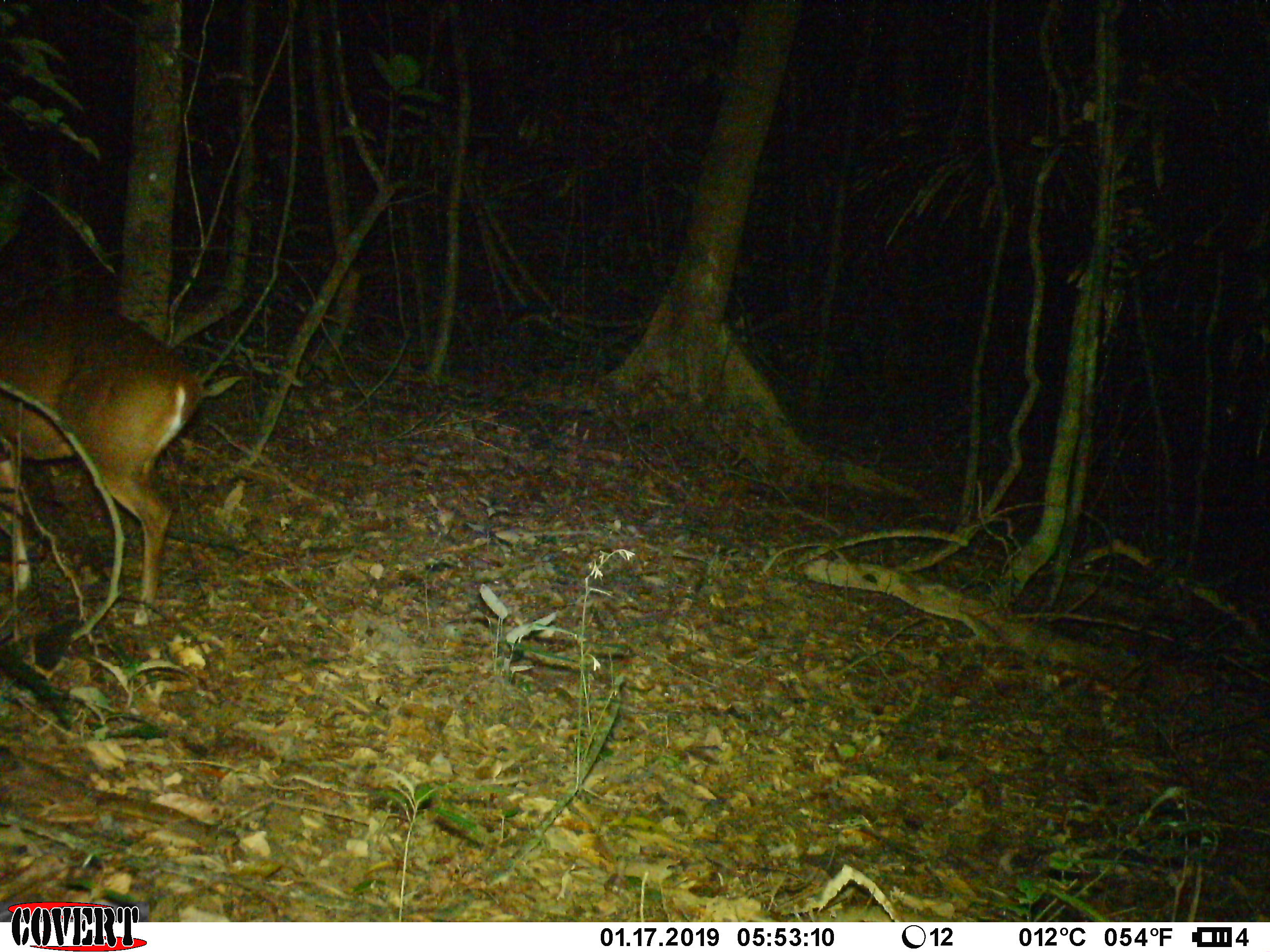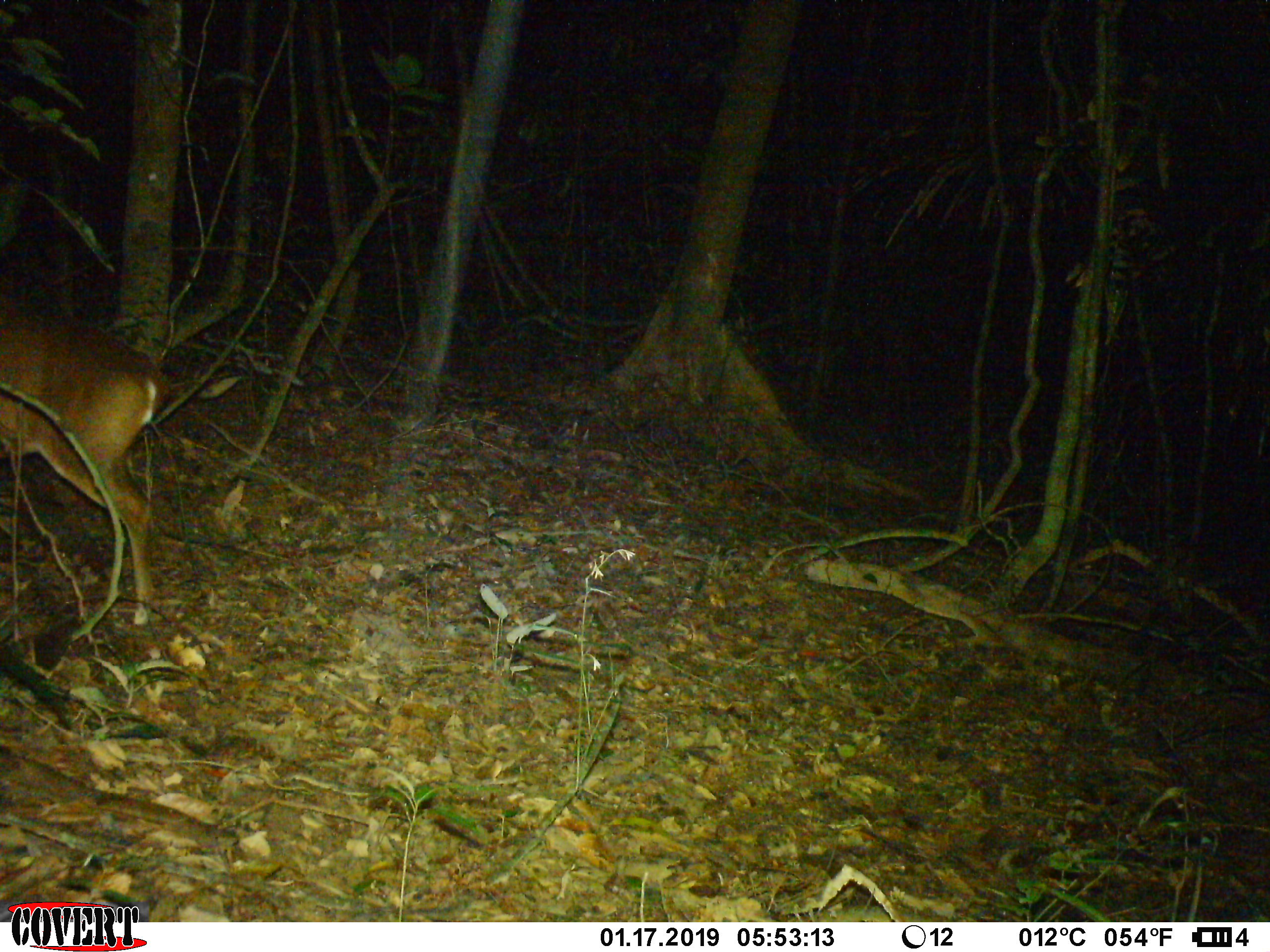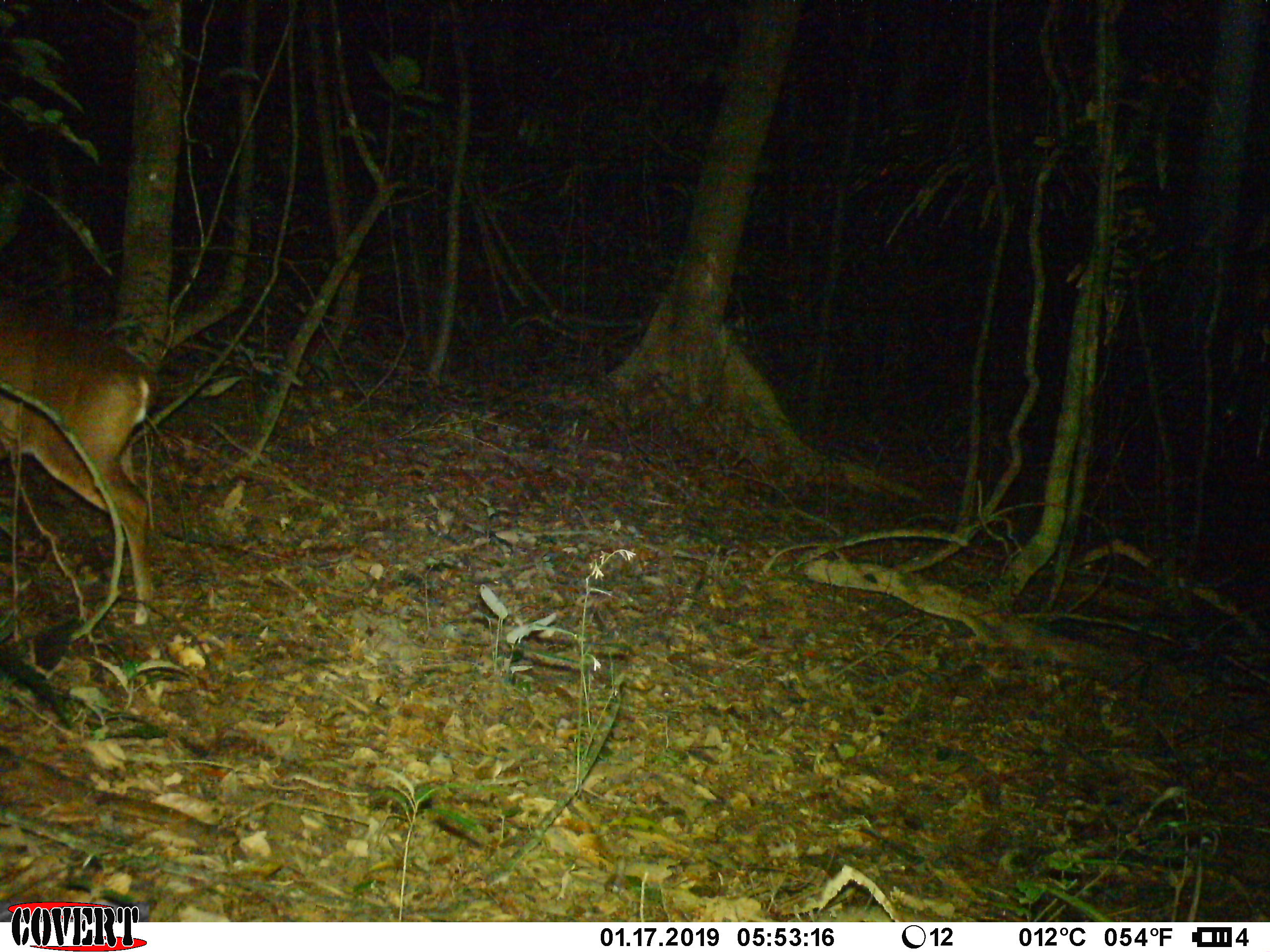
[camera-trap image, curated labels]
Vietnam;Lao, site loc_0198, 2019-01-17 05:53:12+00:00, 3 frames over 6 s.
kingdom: Animalia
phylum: Chordata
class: Mammalia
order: Artiodactyla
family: Cervidae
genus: Muntiacus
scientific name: Muntiacus vuquangensis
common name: large-antlered muntjac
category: large antlered muntjac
Large antlered muntjac (large-antlered muntjac) (Muntiacus vuquangensis). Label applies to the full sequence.